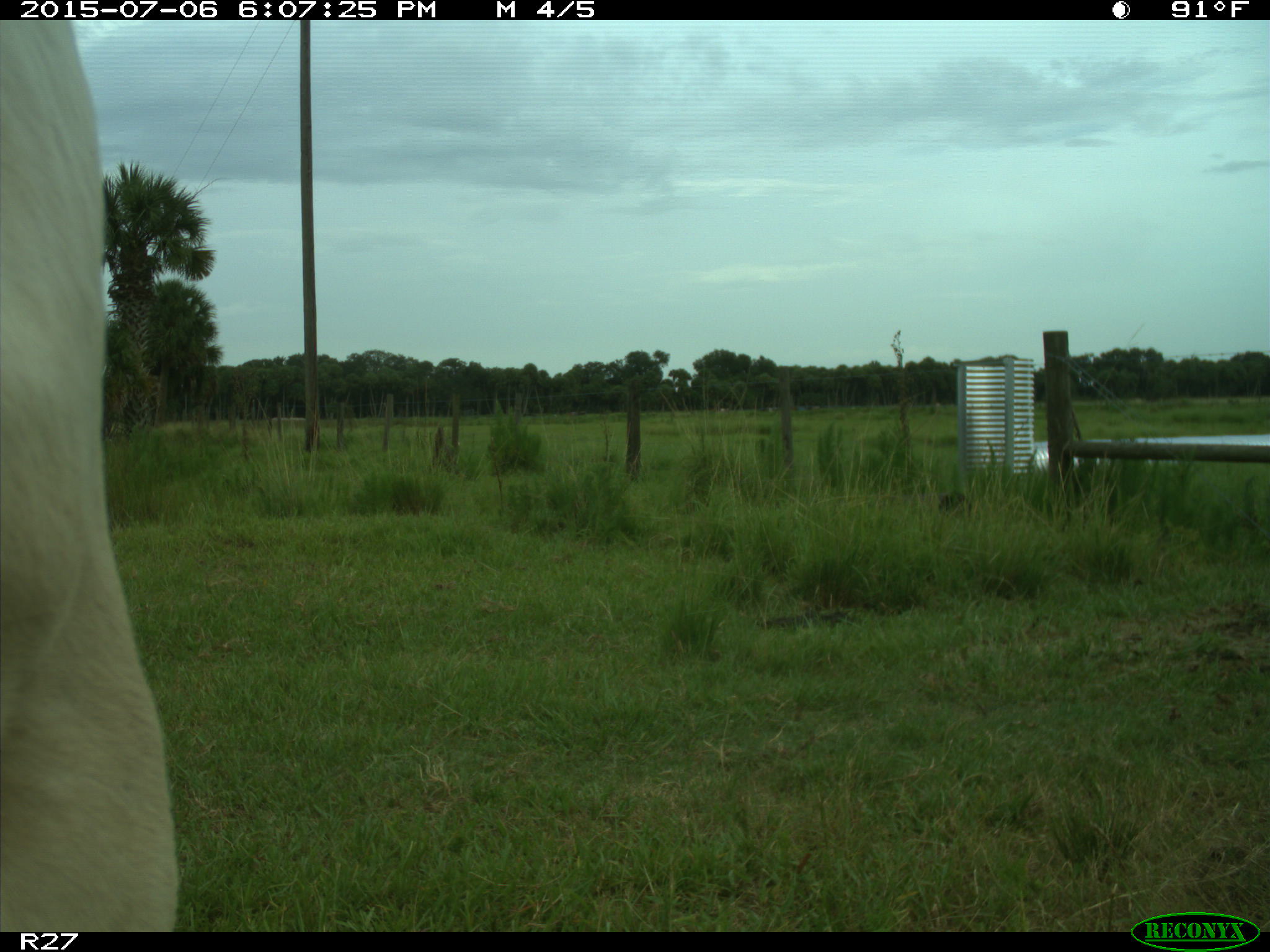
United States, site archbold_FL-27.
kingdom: Animalia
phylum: Chordata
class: Mammalia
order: Artiodactyla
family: Bovidae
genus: Bos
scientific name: Bos taurus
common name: domestic cow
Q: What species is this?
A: Bos taurus (domestic cow).